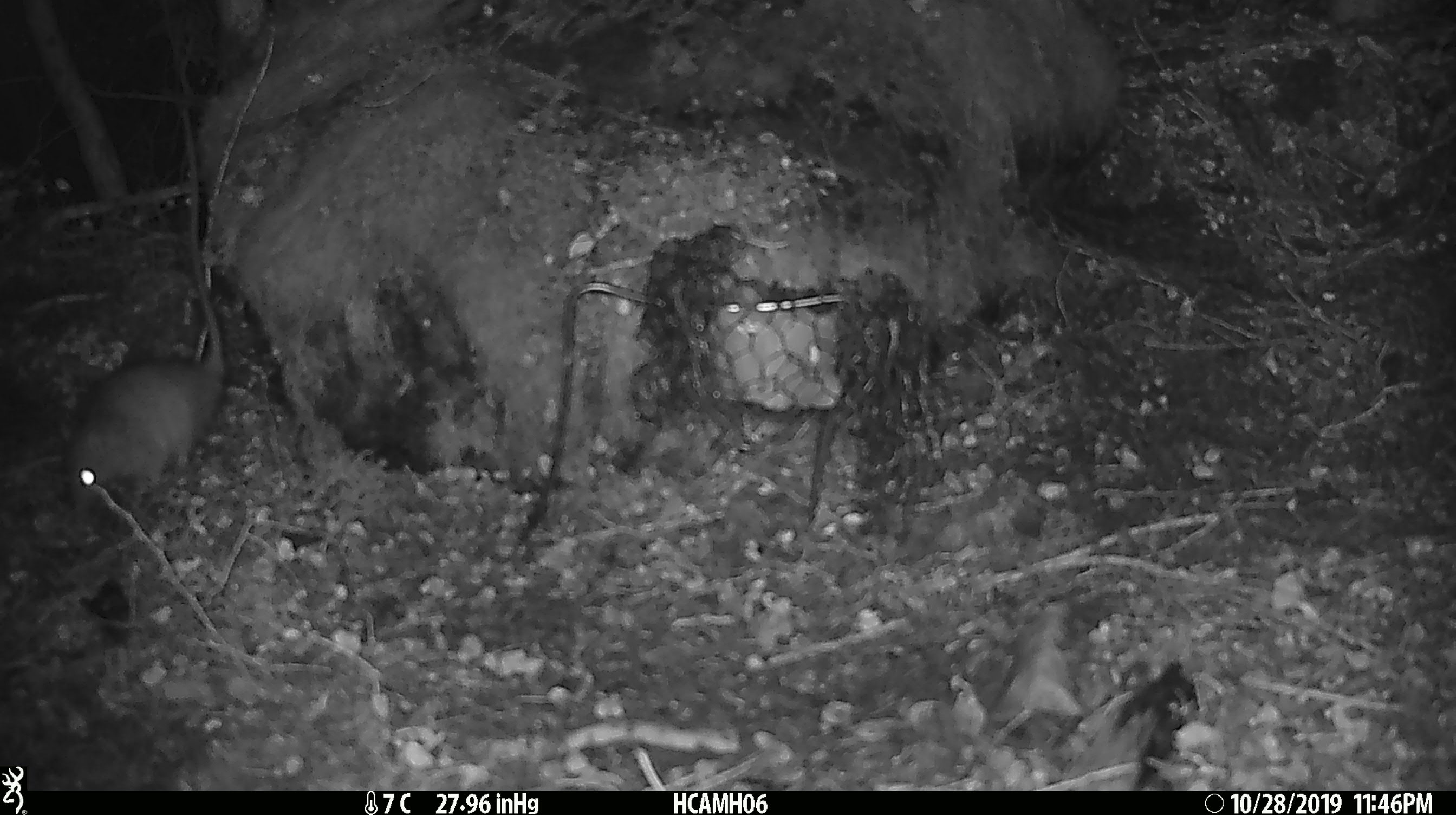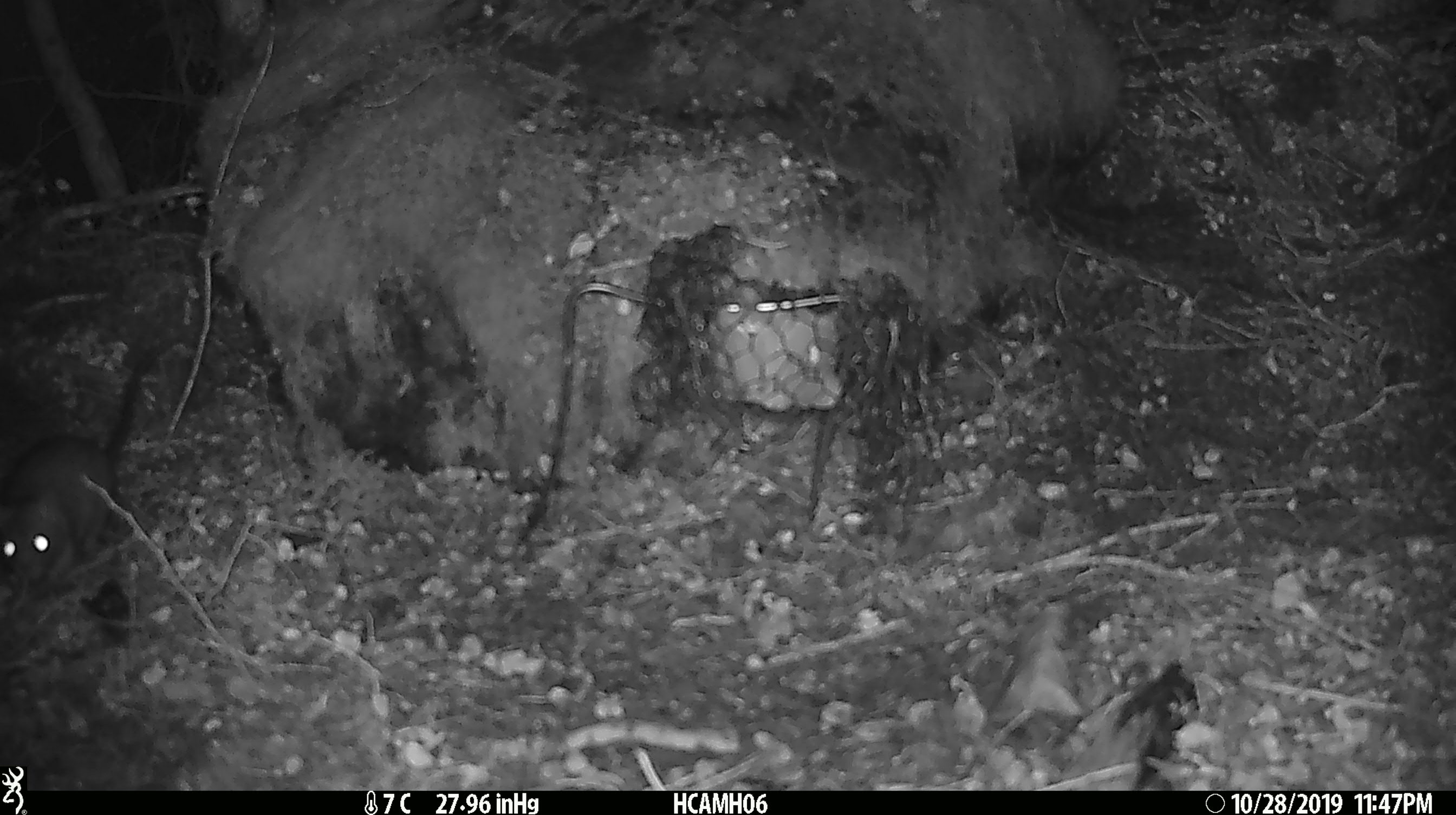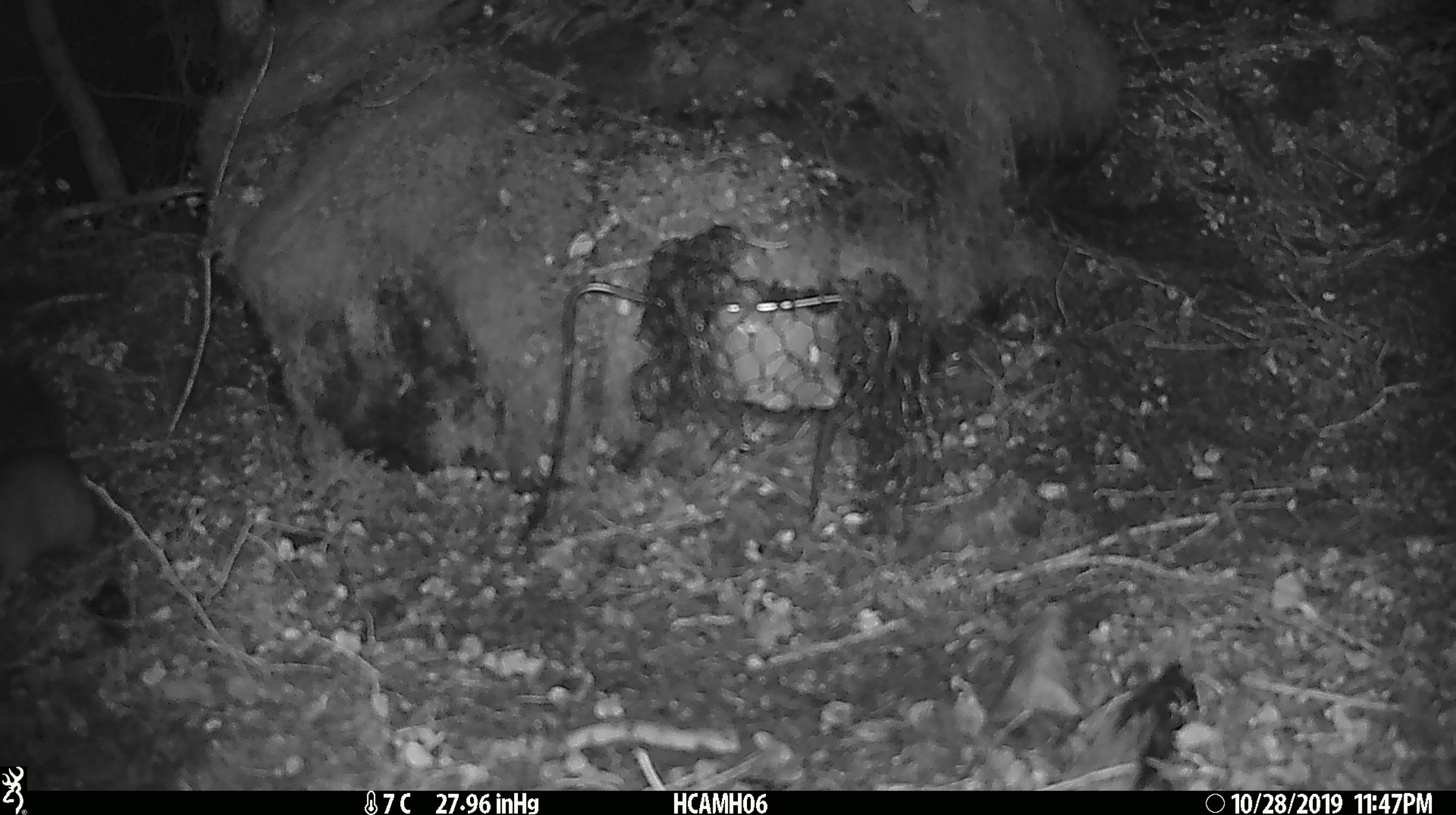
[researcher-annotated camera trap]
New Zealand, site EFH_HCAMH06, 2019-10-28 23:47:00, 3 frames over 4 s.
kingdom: Animalia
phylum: Chordata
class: Mammalia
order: Rodentia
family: Muridae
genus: Rattus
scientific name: Rattus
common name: rat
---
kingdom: Animalia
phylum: Chordata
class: Mammalia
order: Rodentia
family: Muridae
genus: Mus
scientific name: Mus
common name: mouse